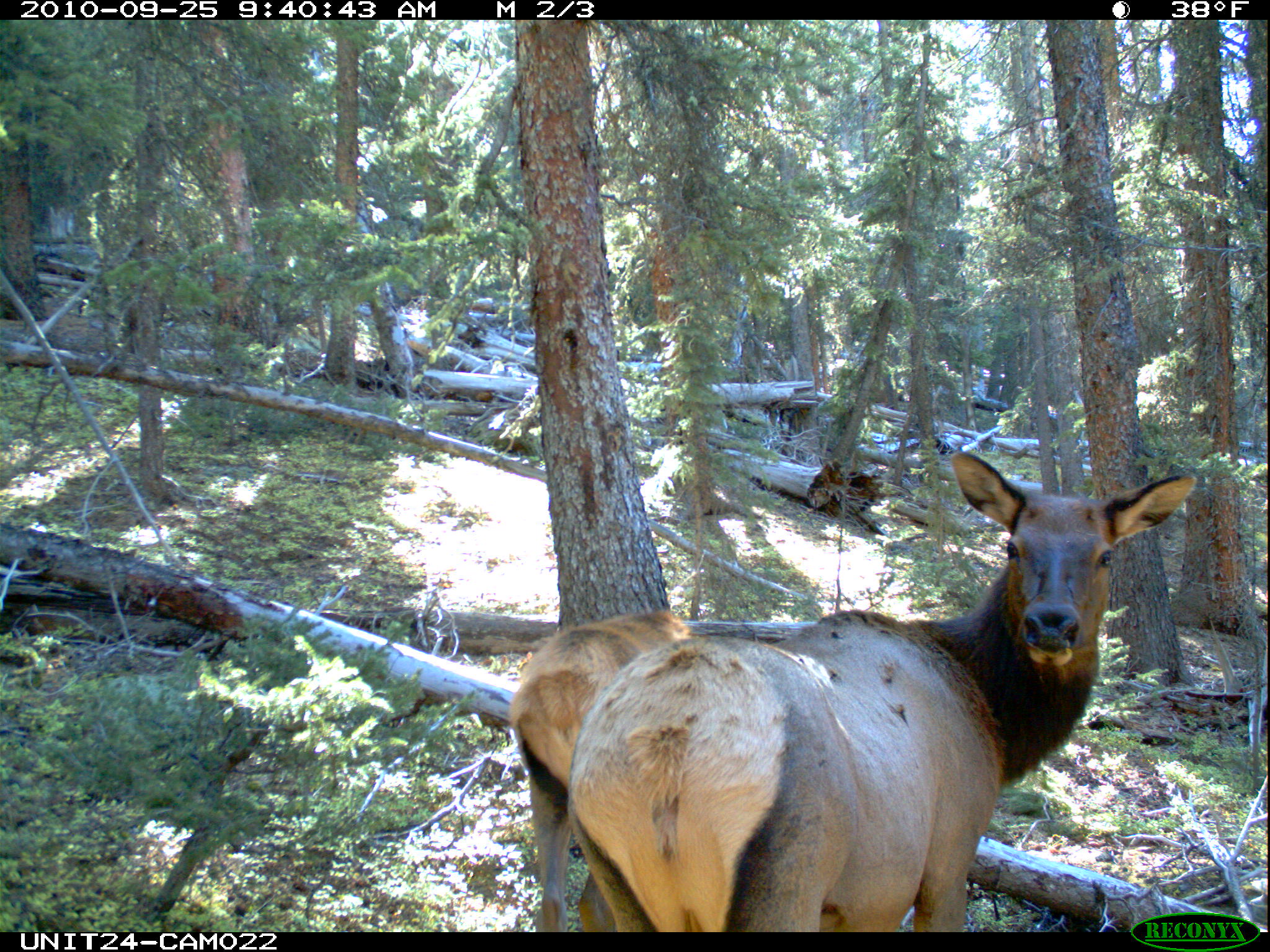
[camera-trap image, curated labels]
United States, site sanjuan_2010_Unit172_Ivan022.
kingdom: Animalia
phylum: Chordata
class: Mammalia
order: Artiodactyla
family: Cervidae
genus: Cervus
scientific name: Cervus elaphus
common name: red deer